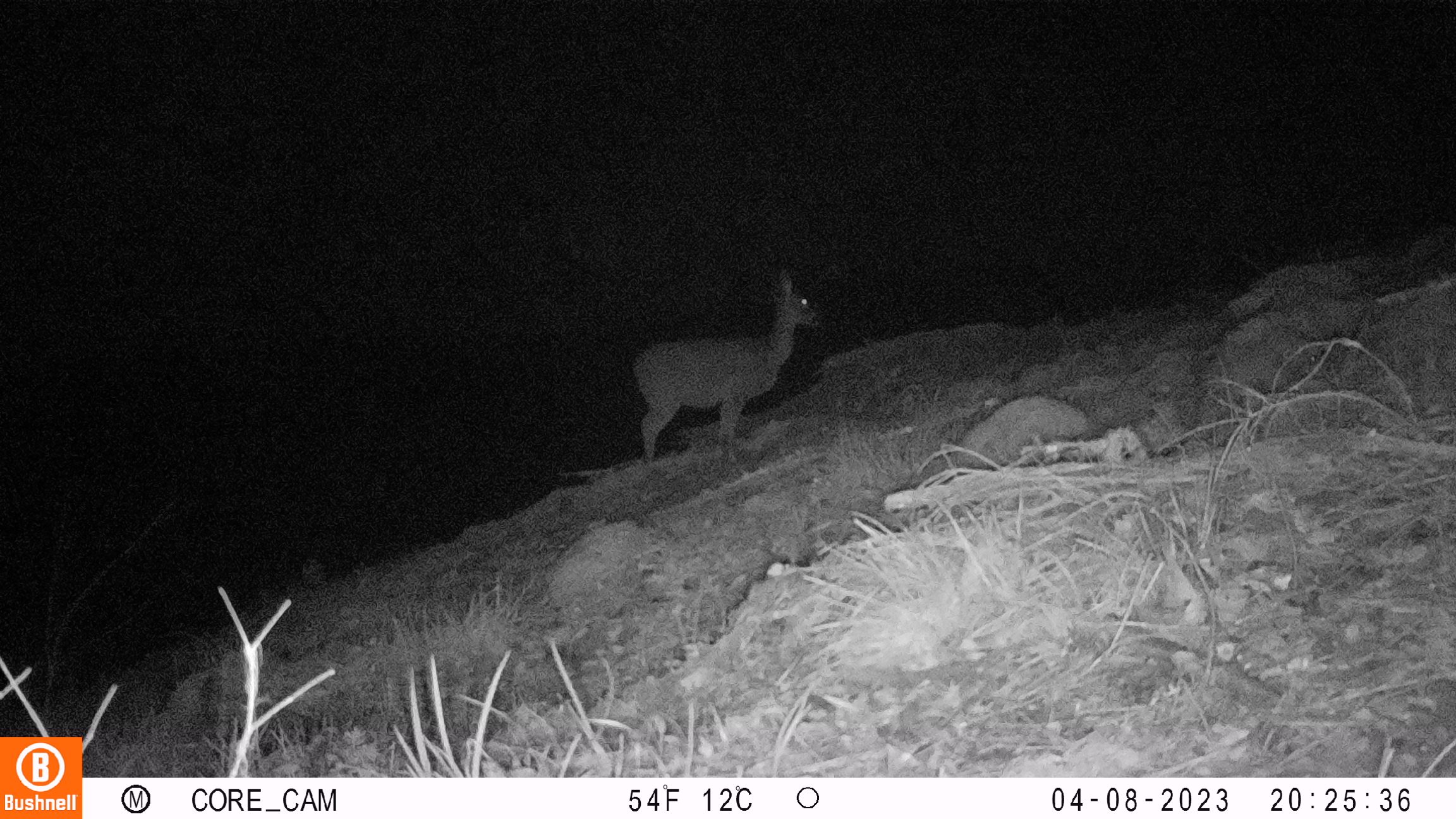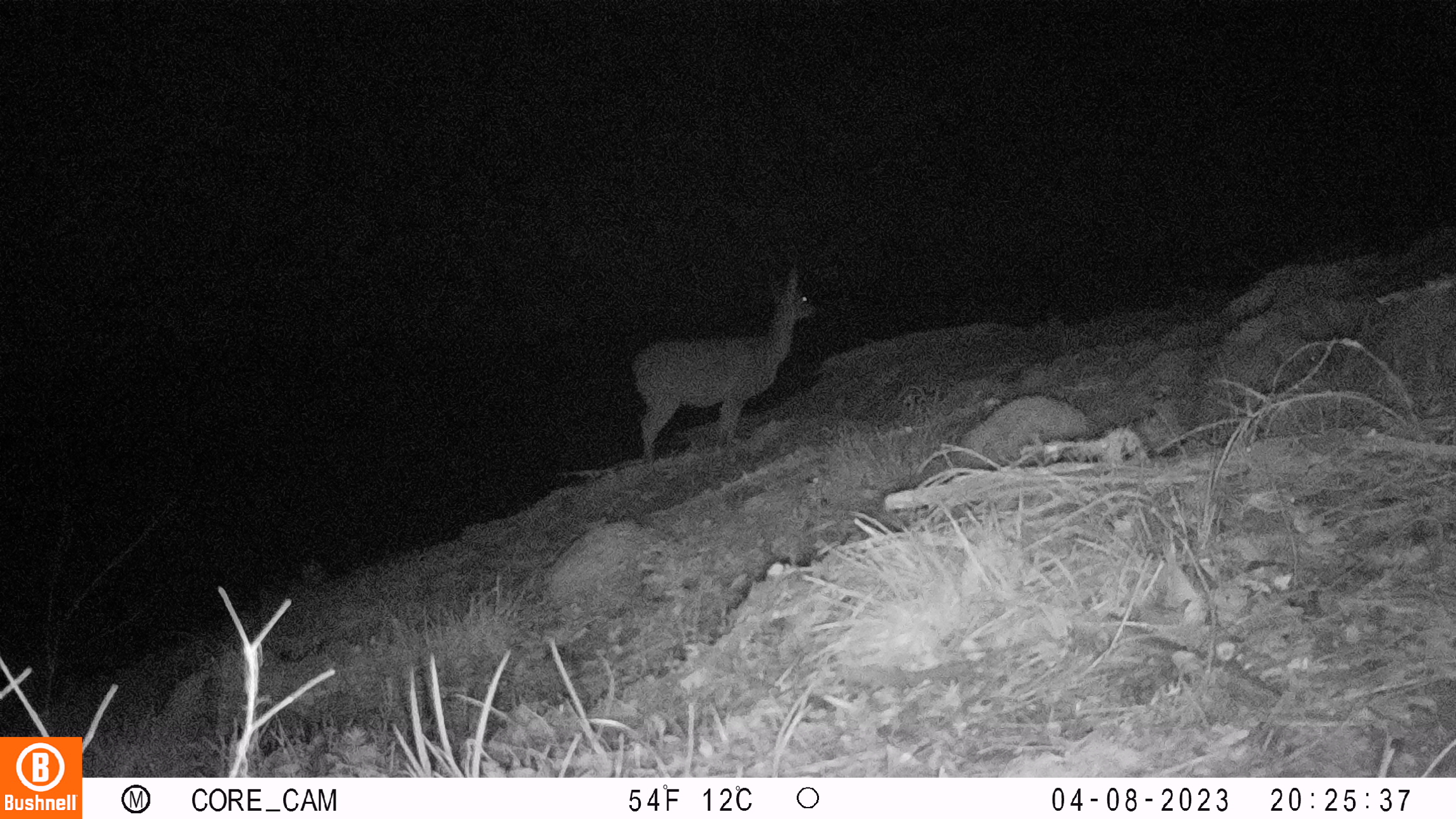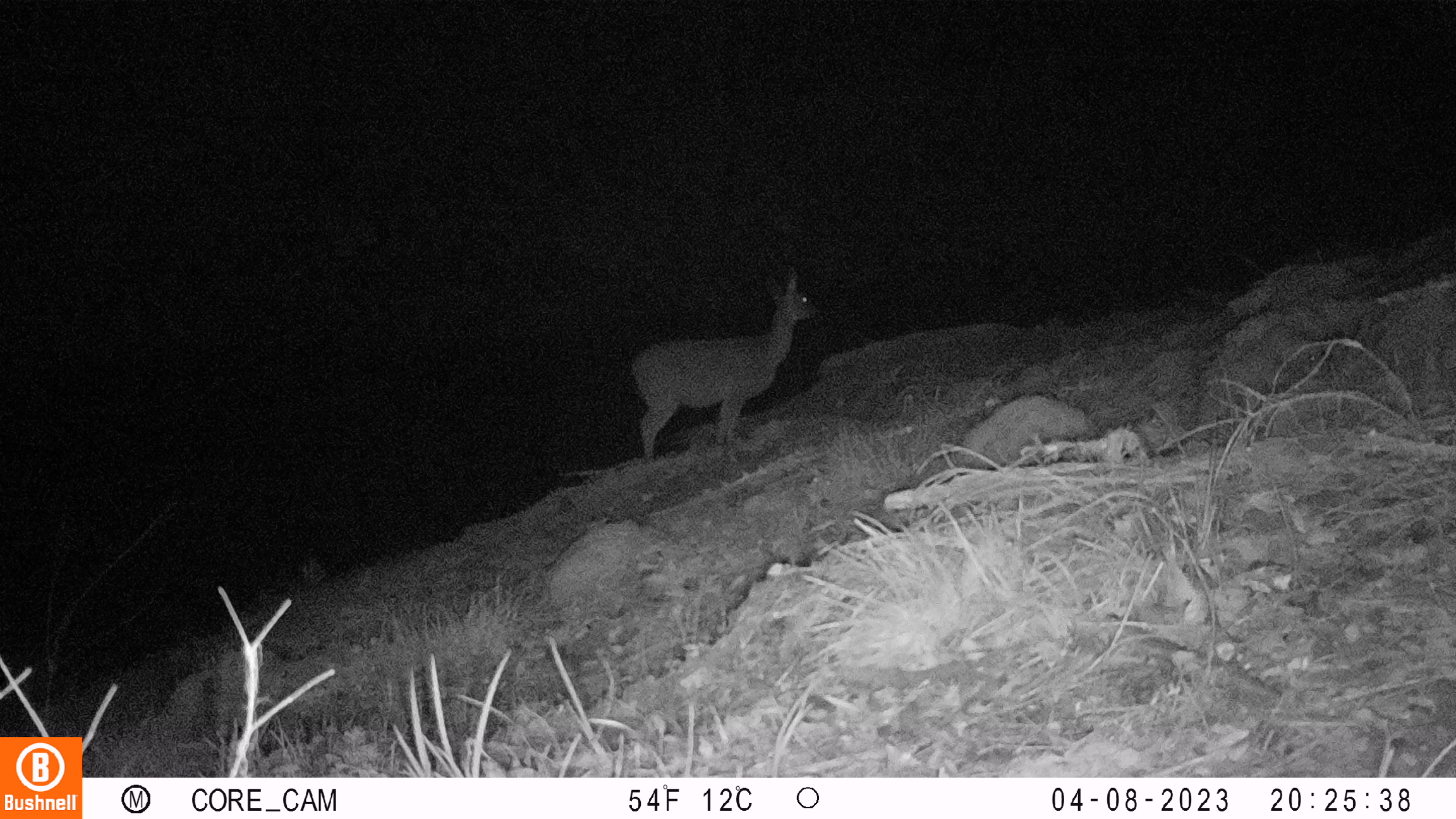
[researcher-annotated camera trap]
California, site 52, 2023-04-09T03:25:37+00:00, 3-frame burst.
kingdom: Animalia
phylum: Chordata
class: Mammalia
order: Artiodactyla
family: Cervidae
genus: Odocoileus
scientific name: Odocoileus hemionus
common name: mule deer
Mule deer (Odocoileus hemionus).